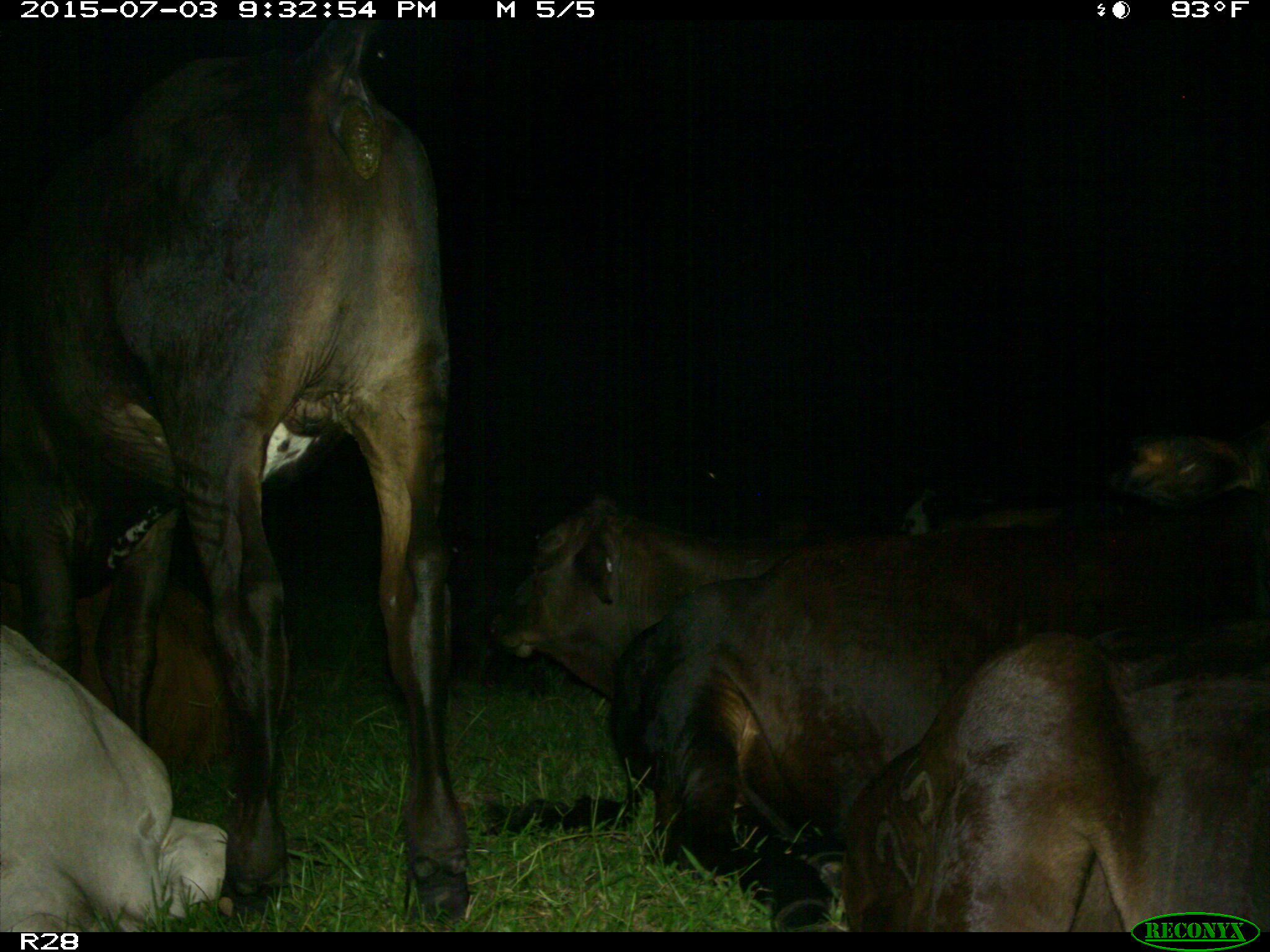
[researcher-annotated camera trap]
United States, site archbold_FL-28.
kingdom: Animalia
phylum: Chordata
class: Mammalia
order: Artiodactyla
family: Bovidae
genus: Bos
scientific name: Bos taurus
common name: domestic cow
Bos taurus (domestic cow).